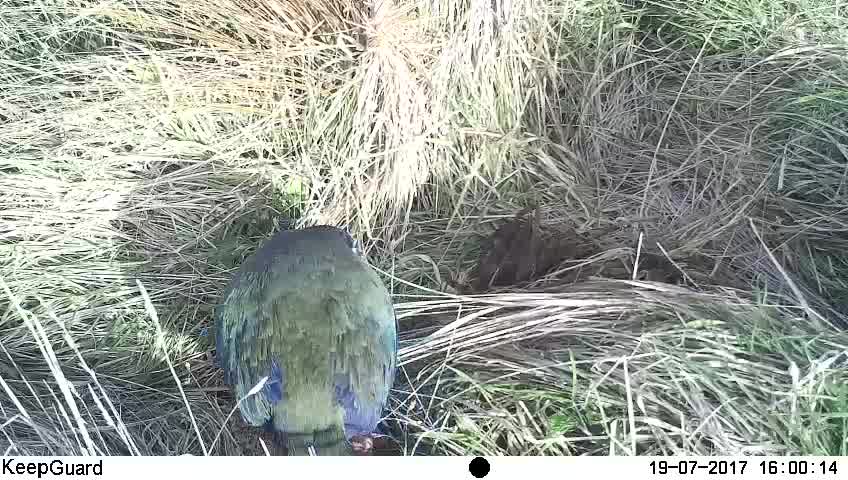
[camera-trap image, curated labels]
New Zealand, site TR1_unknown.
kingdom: Animalia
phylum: Chordata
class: Aves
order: Gruiformes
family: Rallidae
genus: Porphyrio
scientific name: Porphyrio mantelli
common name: takahe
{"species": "takahe (Porphyrio mantelli)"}